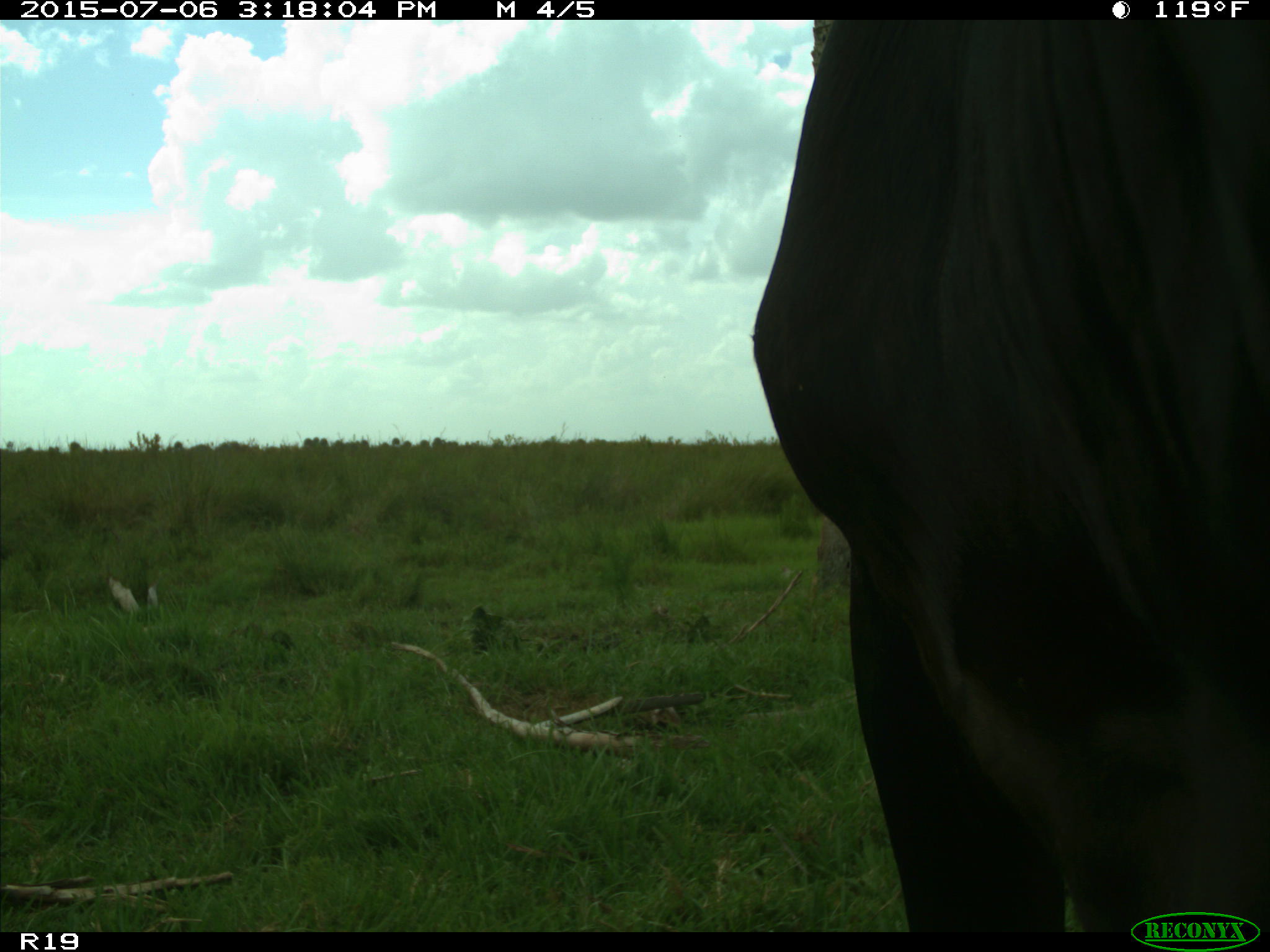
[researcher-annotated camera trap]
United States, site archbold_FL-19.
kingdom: Animalia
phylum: Chordata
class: Mammalia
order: Artiodactyla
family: Bovidae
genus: Bos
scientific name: Bos taurus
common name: domestic cow